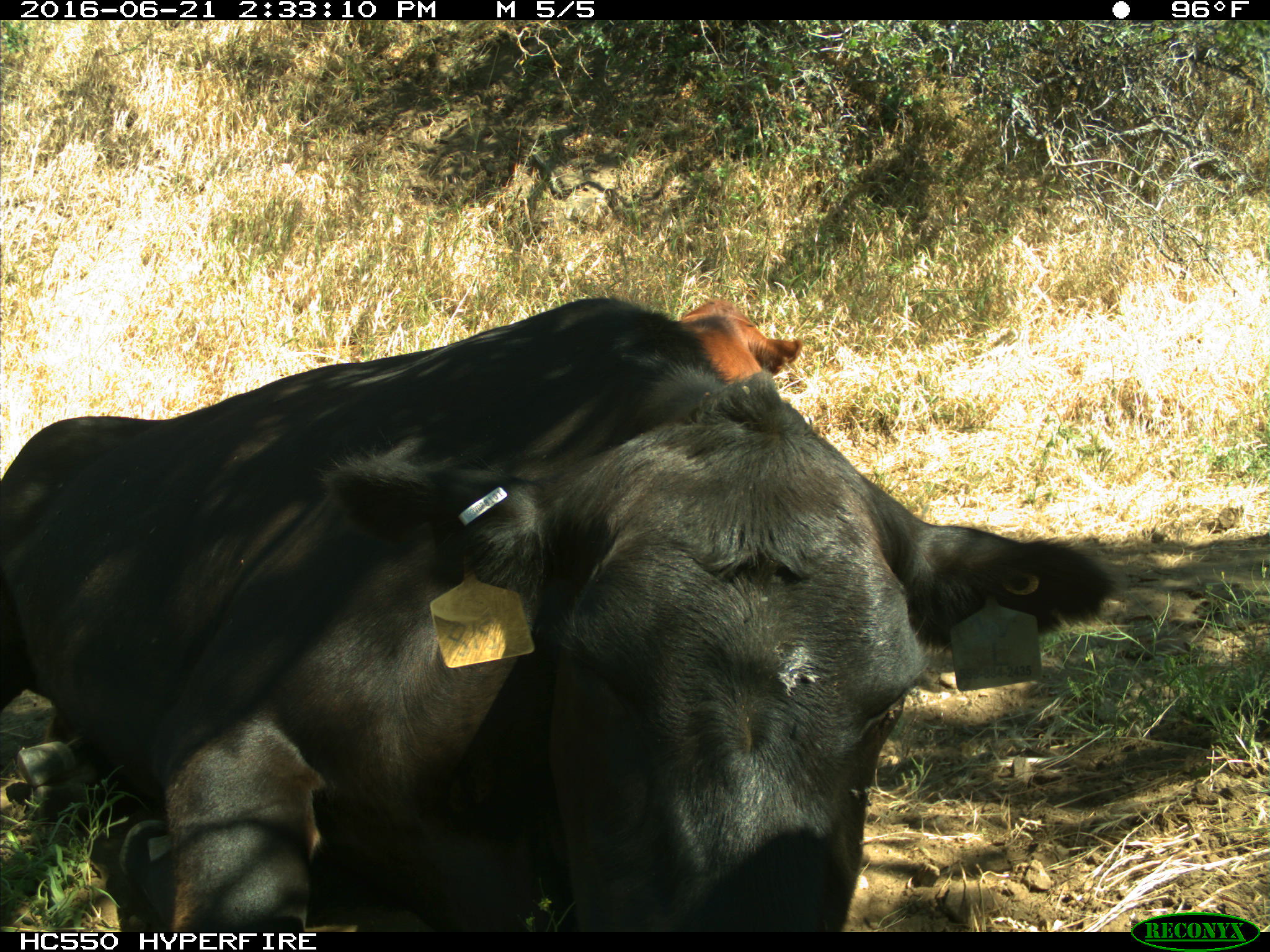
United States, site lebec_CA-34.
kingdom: Animalia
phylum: Chordata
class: Mammalia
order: Artiodactyla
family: Bovidae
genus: Bos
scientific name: Bos taurus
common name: domestic cow